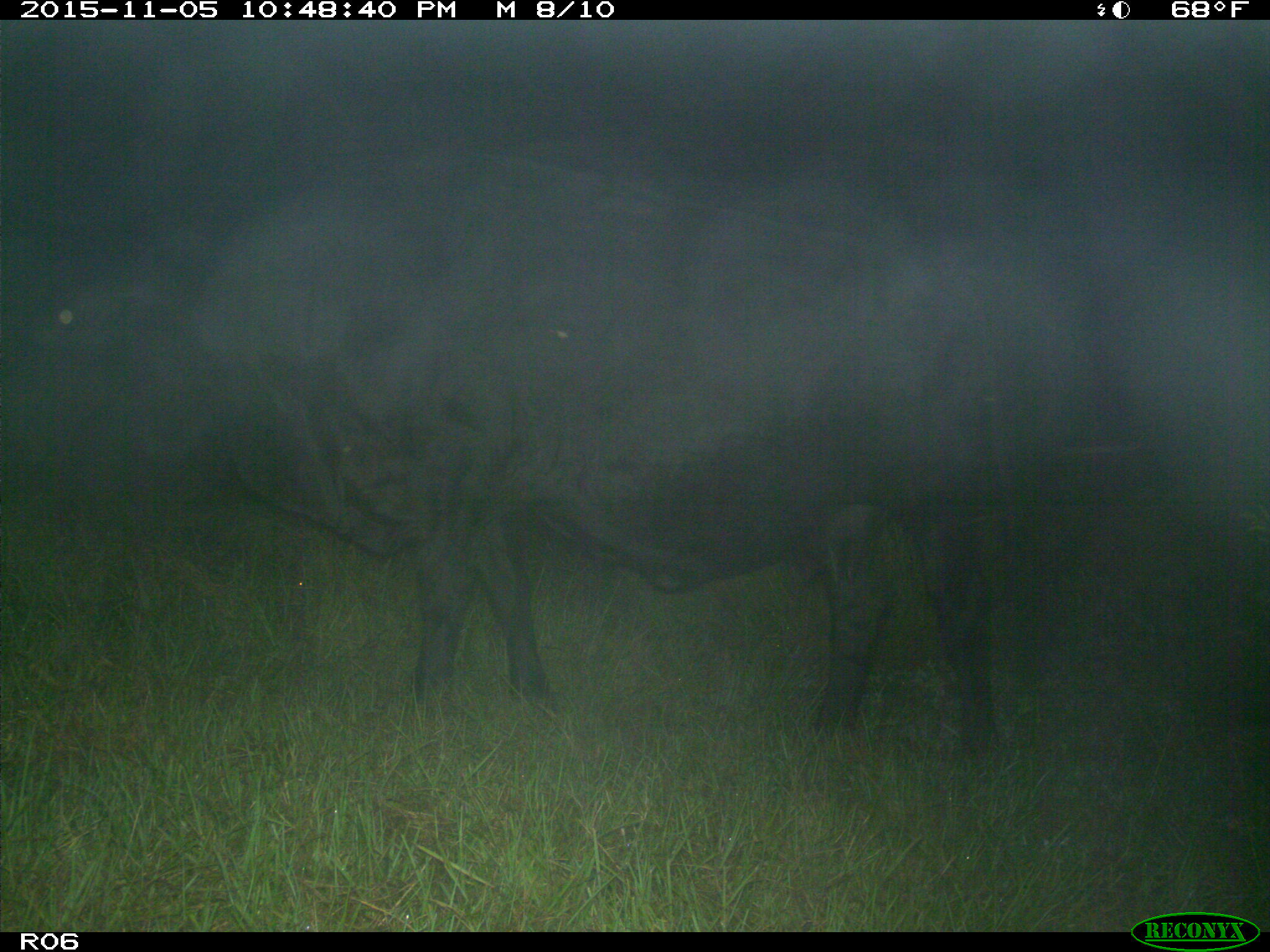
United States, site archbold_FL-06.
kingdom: Animalia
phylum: Chordata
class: Mammalia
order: Artiodactyla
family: Bovidae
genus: Bos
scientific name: Bos taurus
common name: domestic cow